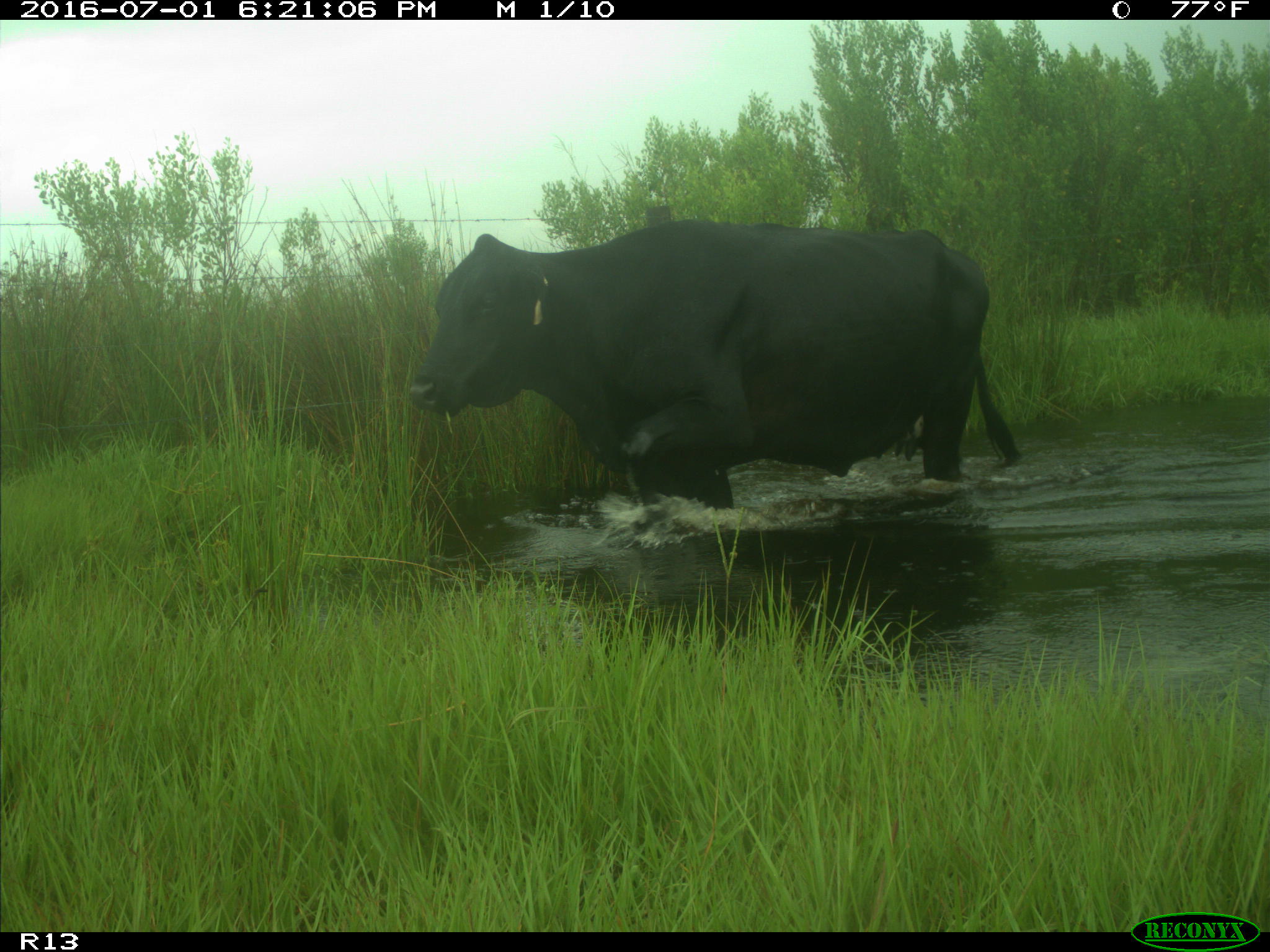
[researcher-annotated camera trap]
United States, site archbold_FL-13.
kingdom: Animalia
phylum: Chordata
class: Mammalia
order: Artiodactyla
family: Bovidae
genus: Bos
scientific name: Bos taurus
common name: domestic cow